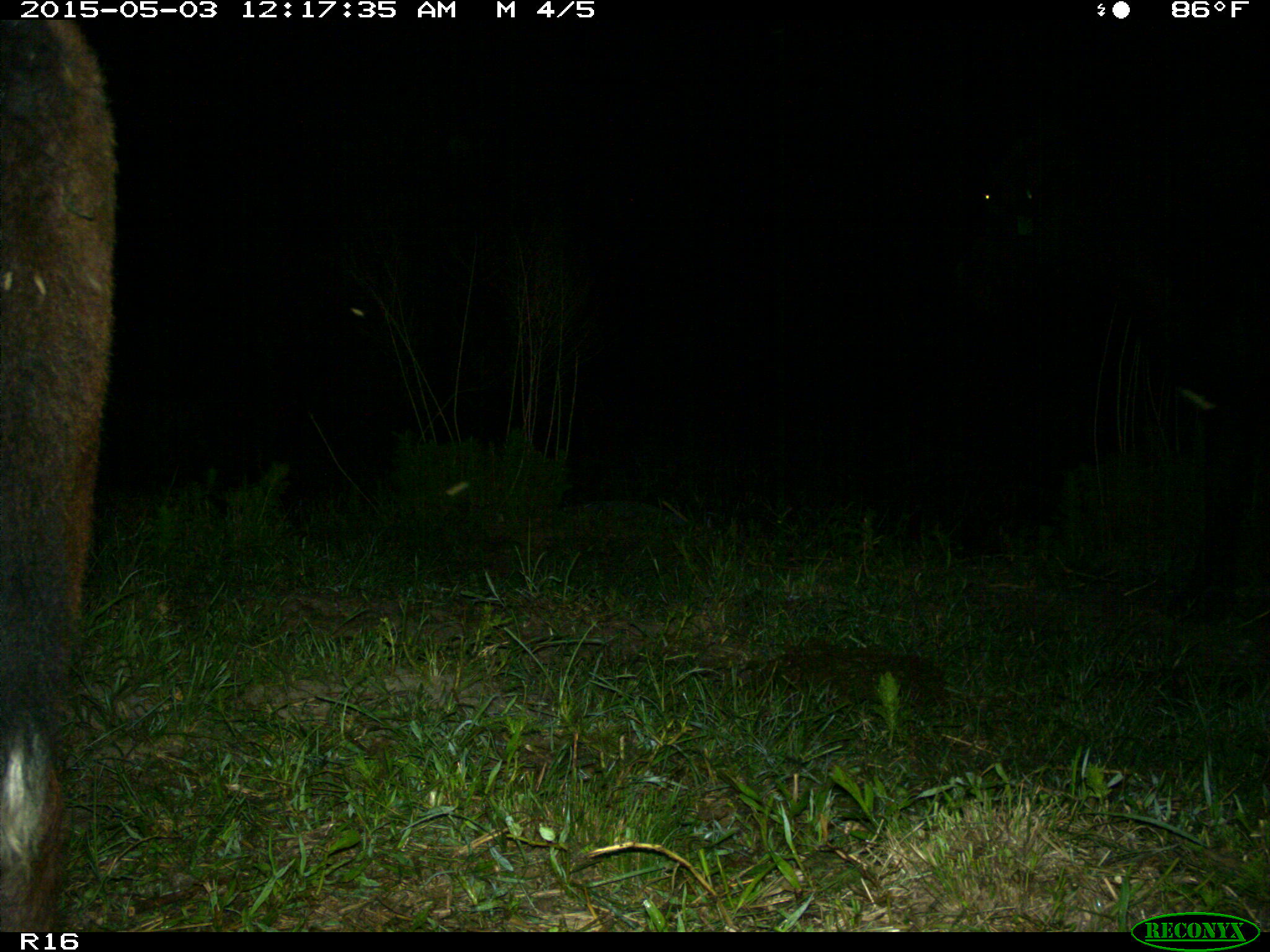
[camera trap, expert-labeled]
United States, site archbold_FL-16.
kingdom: Animalia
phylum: Chordata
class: Mammalia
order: Artiodactyla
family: Bovidae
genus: Bos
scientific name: Bos taurus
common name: domestic cow